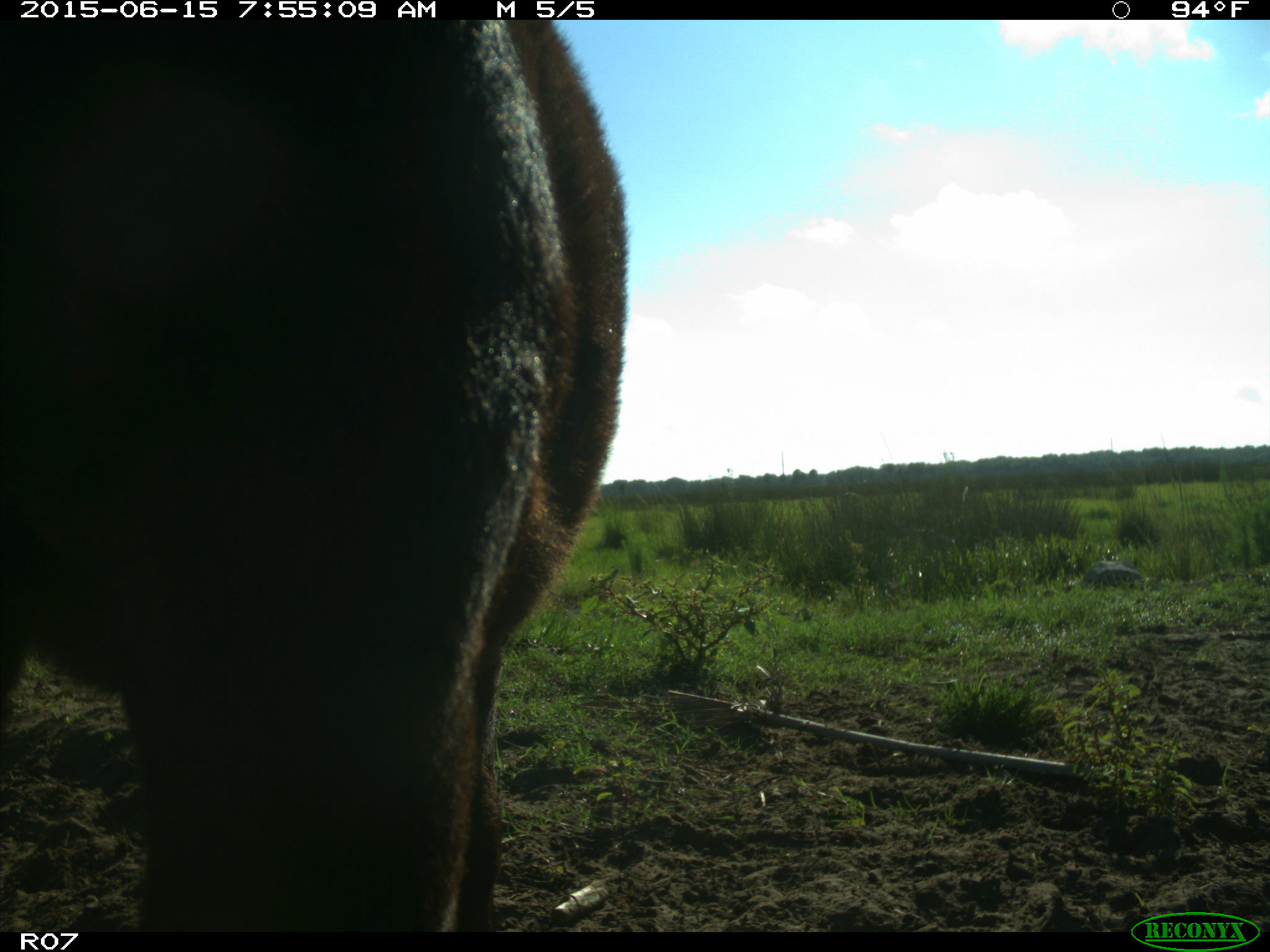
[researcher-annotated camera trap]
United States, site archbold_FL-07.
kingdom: Animalia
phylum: Chordata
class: Mammalia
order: Artiodactyla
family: Bovidae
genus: Bos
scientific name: Bos taurus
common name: domestic cow